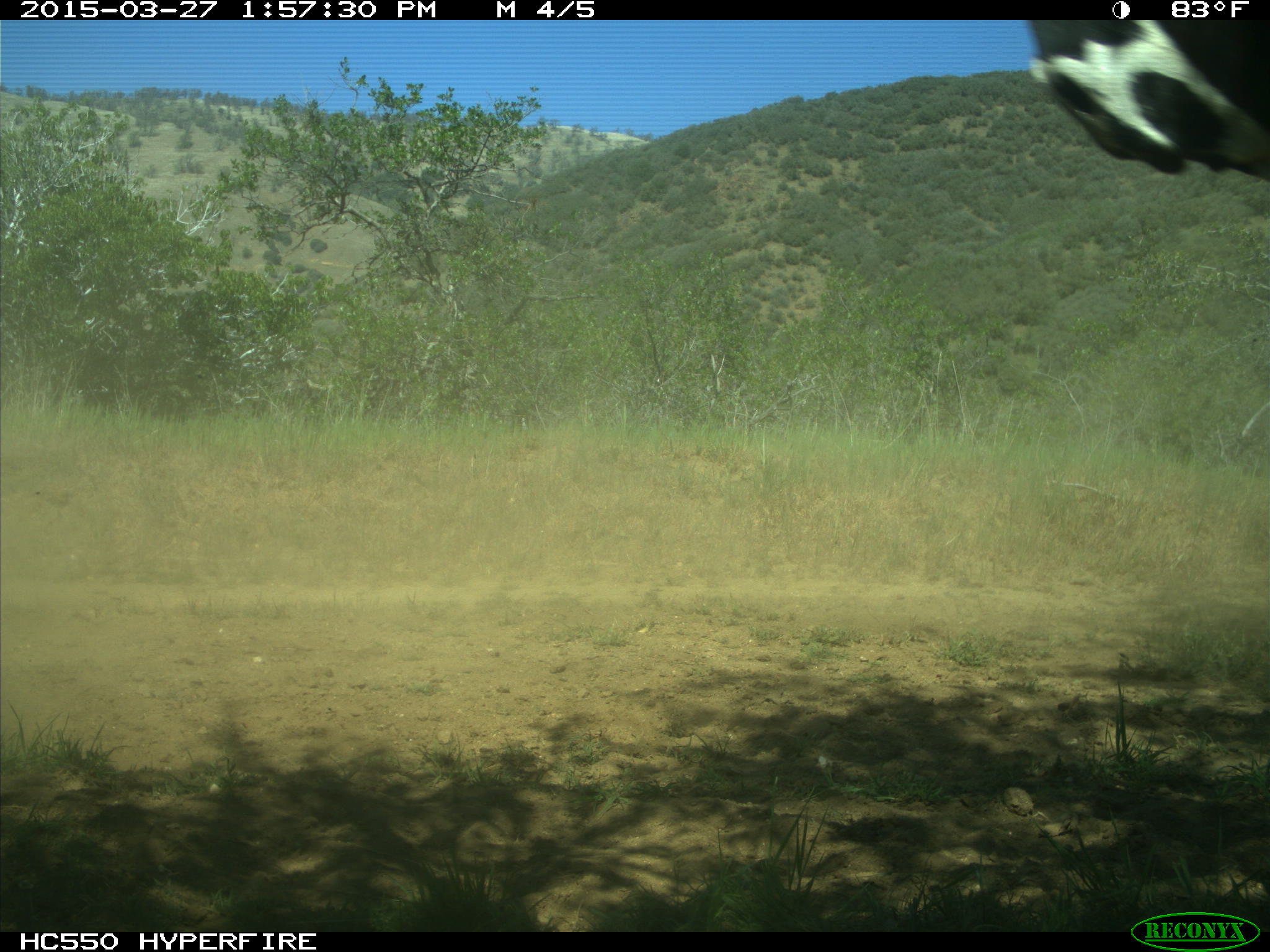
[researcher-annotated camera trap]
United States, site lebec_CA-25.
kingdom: Animalia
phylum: Chordata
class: Mammalia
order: Artiodactyla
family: Bovidae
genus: Bos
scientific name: Bos taurus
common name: domestic cow